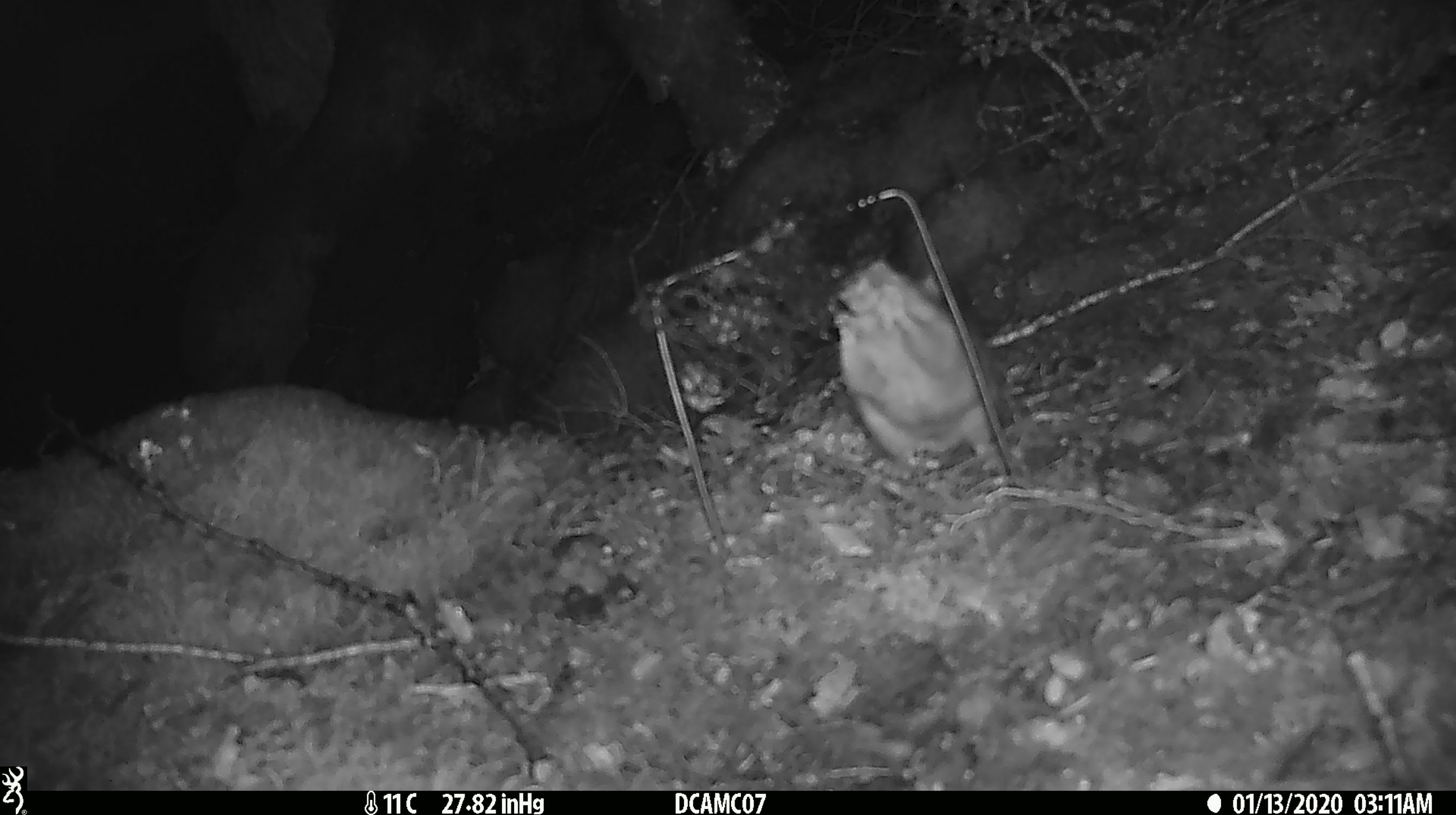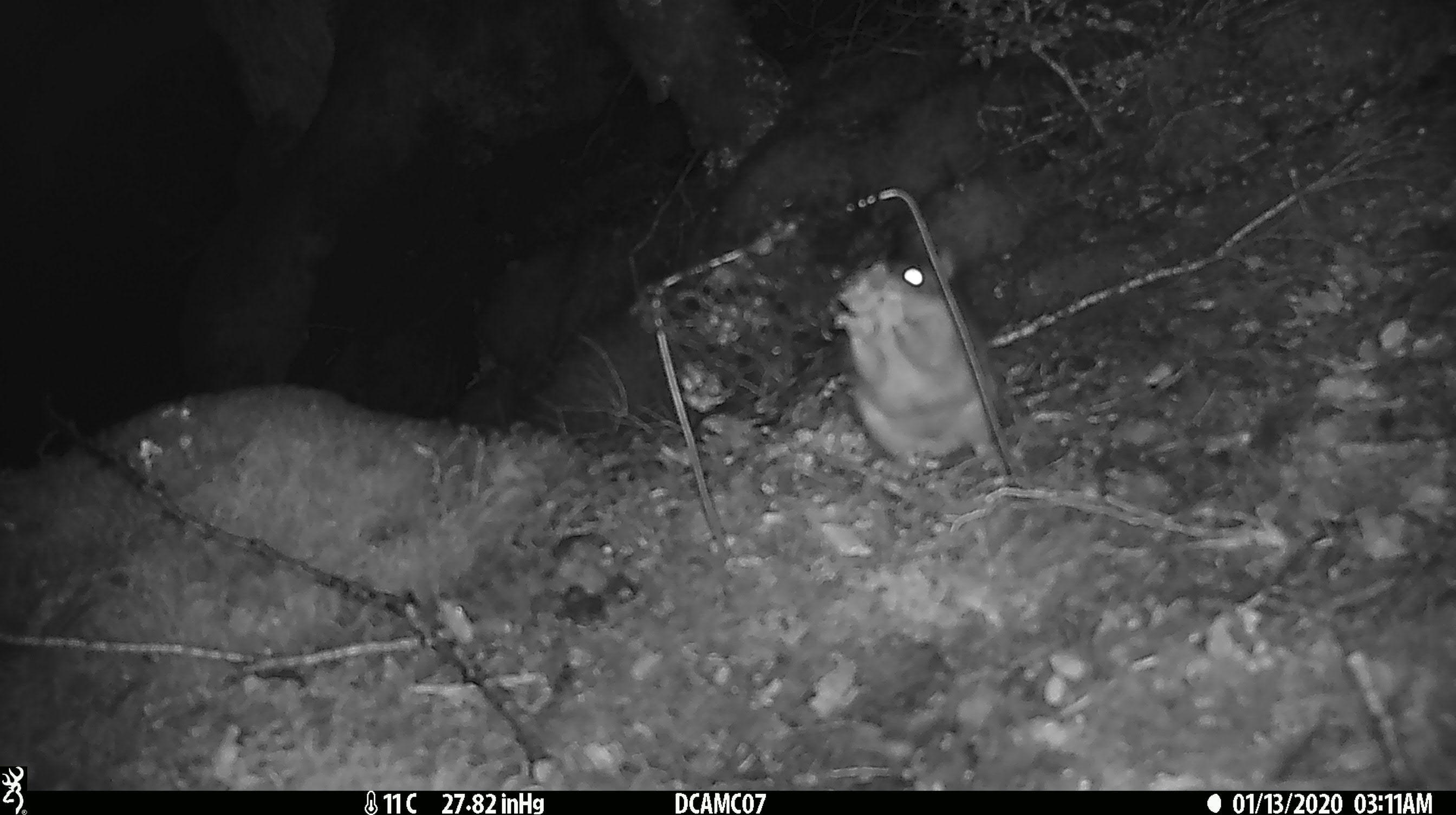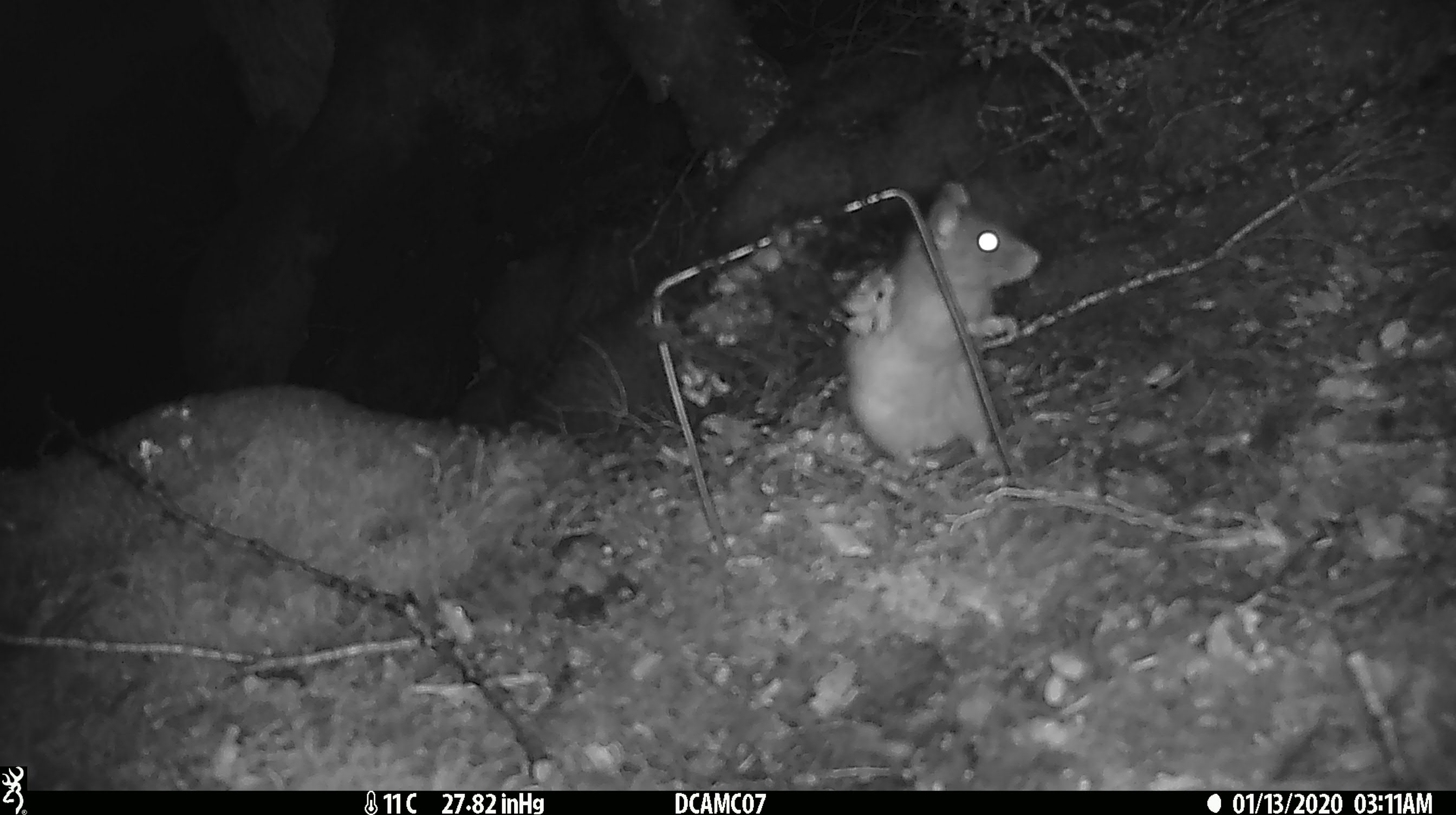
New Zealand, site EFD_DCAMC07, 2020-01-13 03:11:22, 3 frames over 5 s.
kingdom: Animalia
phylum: Chordata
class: Mammalia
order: Rodentia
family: Muridae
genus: Rattus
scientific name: Rattus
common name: rat